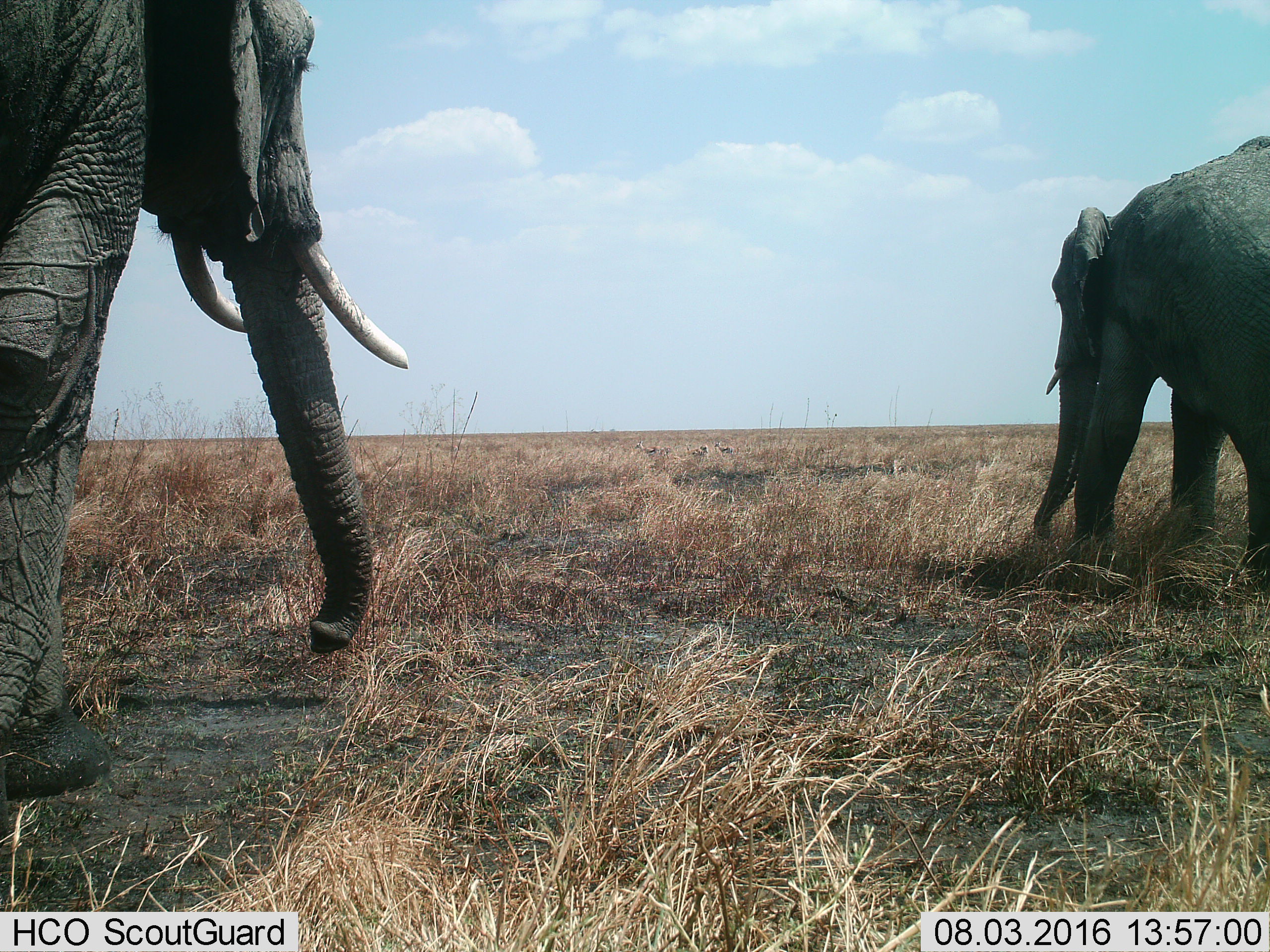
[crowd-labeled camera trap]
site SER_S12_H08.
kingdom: Animalia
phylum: Chordata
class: Mammalia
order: Proboscidea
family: Elephantidae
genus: Loxodonta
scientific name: Loxodonta africana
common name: african bush elephant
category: elephant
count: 2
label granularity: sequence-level